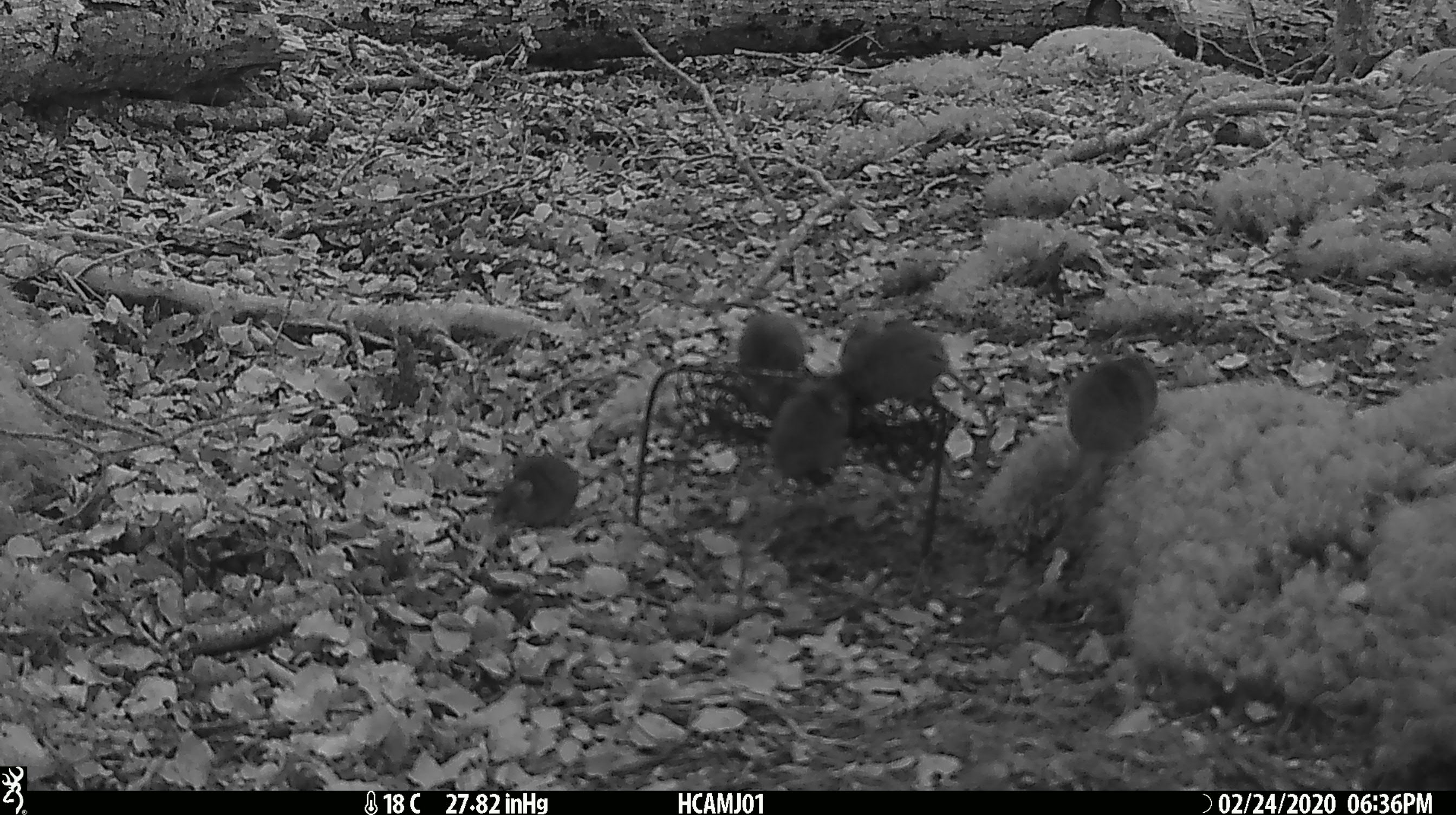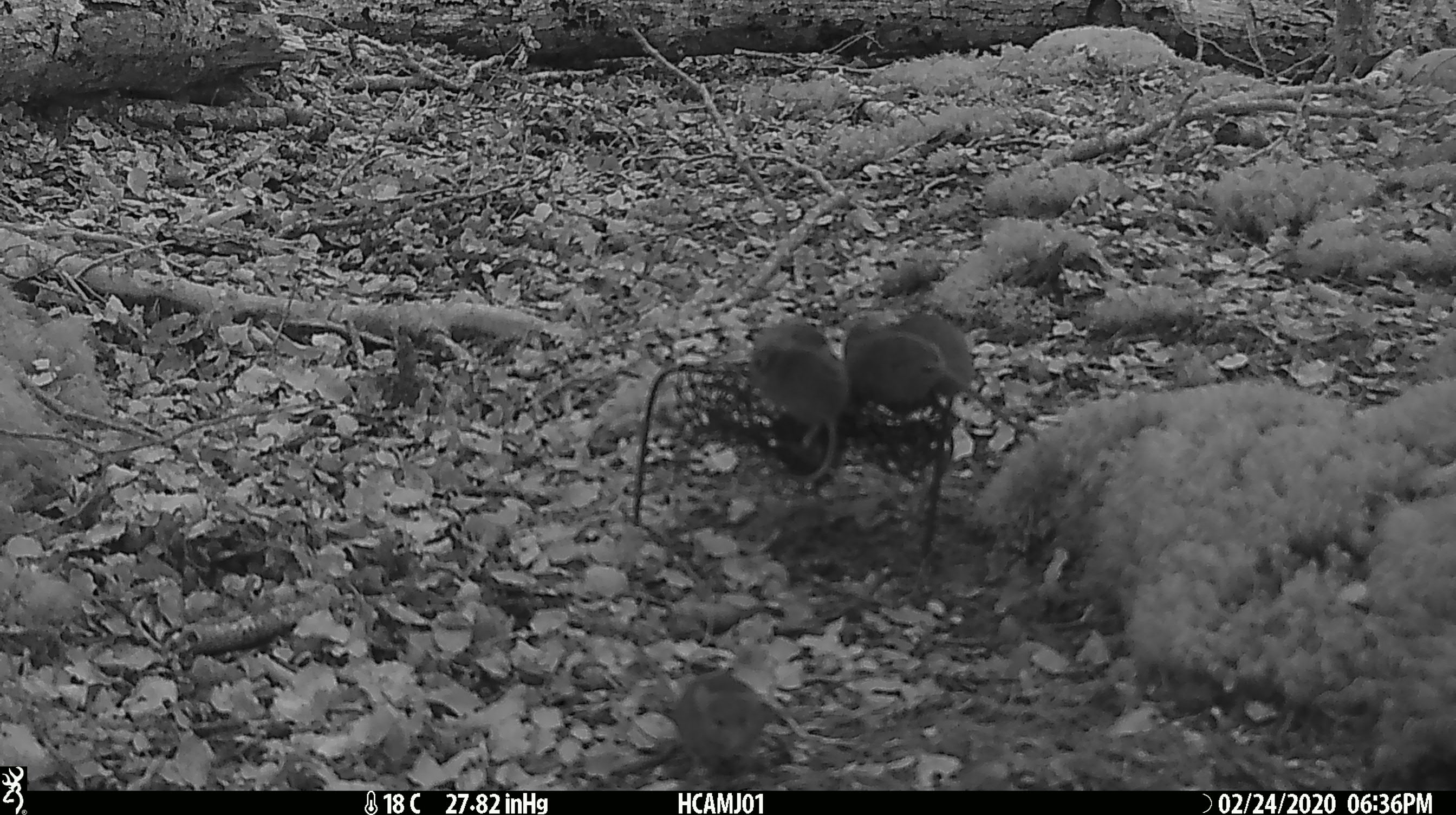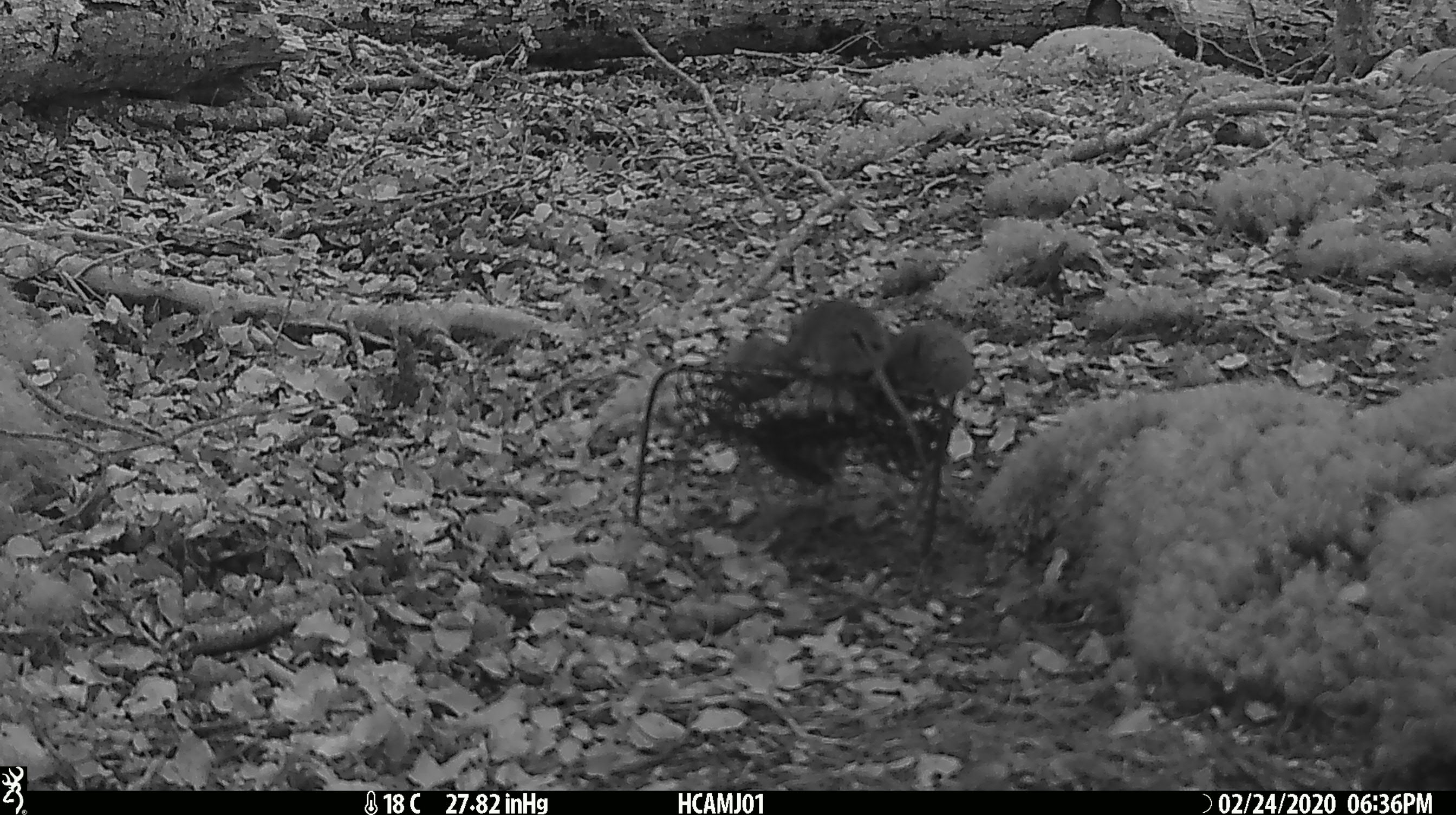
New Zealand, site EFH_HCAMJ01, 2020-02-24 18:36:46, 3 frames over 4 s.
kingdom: Animalia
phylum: Chordata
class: Mammalia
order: Rodentia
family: Muridae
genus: Mus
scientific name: Mus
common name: mouse